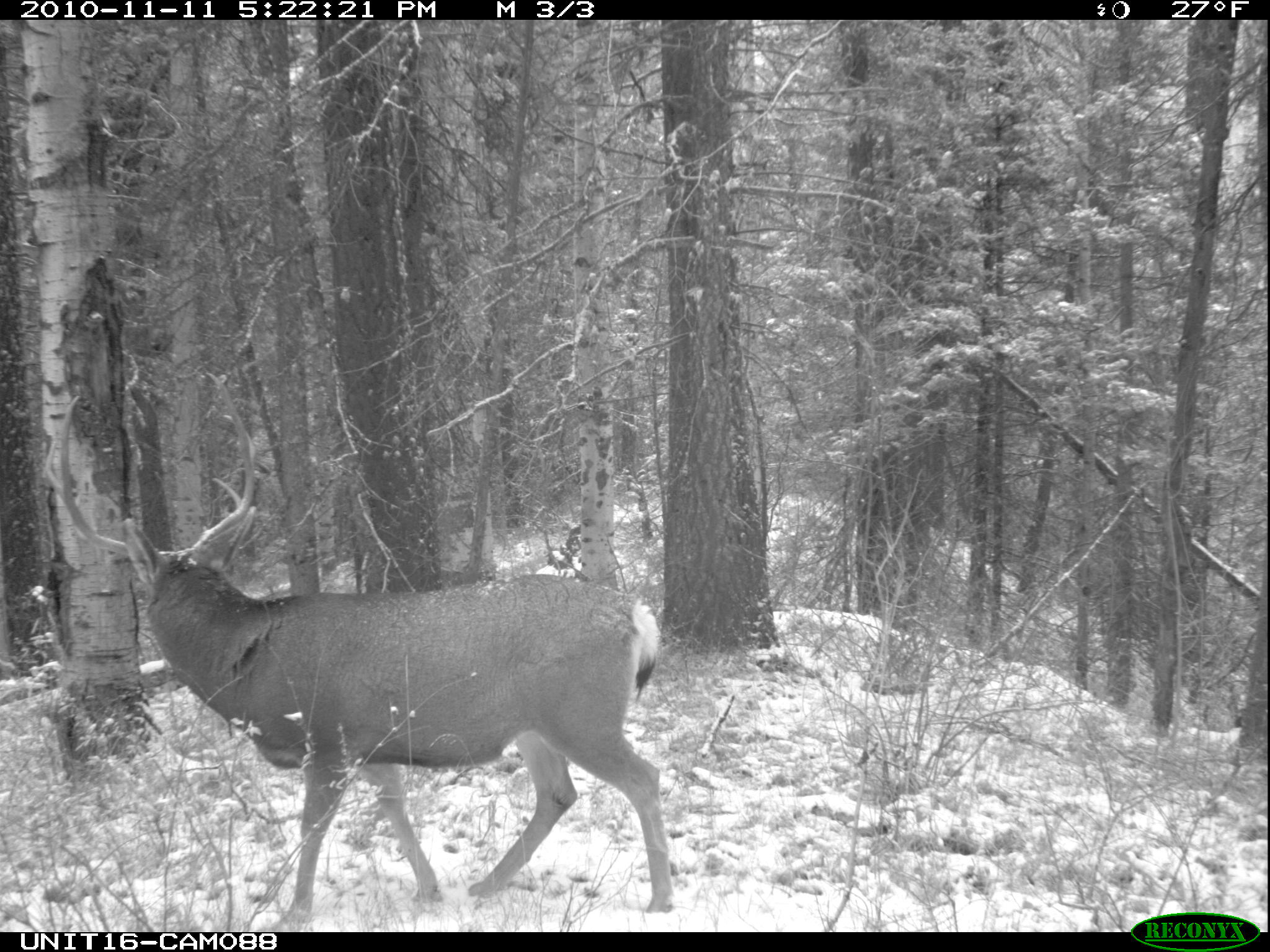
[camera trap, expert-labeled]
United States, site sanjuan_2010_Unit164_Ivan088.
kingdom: Animalia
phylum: Chordata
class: Mammalia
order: Artiodactyla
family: Cervidae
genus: Odocoileus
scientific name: Odocoileus hemionus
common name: mule deer